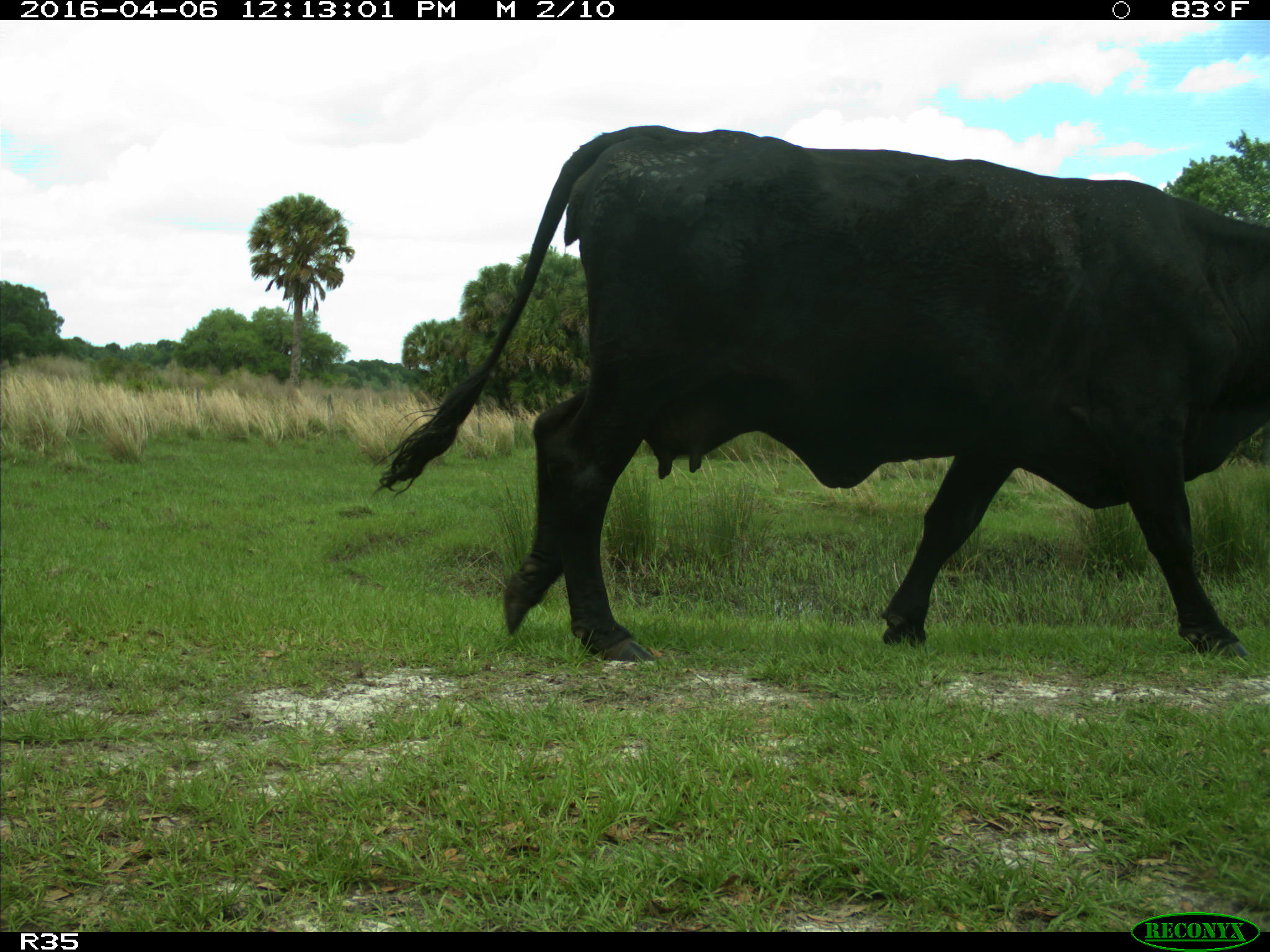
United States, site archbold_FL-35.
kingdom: Animalia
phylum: Chordata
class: Mammalia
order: Artiodactyla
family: Bovidae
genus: Bos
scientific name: Bos taurus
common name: domestic cow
Bos taurus (domestic cow).